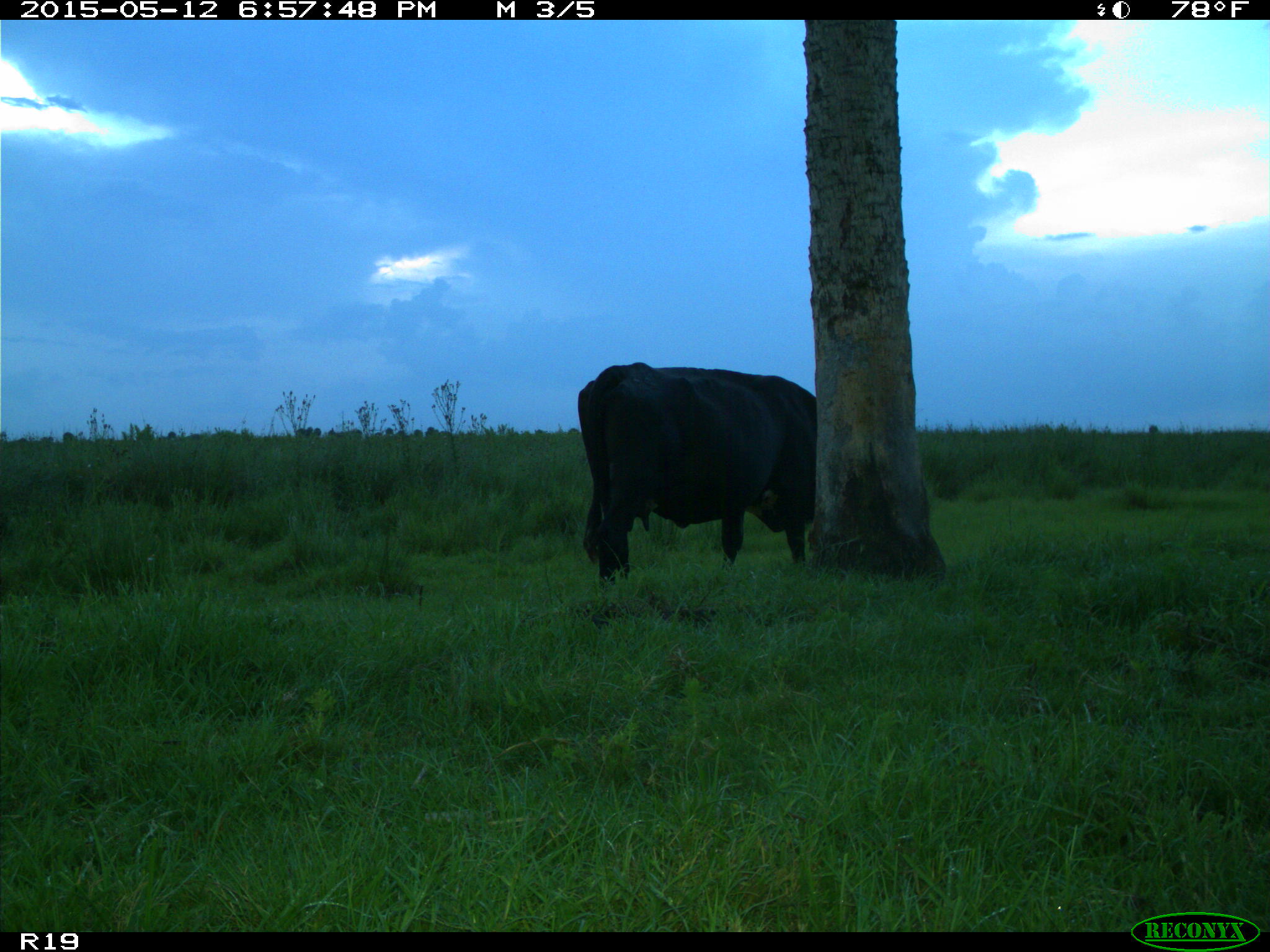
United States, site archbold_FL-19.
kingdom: Animalia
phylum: Chordata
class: Mammalia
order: Artiodactyla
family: Bovidae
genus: Bos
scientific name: Bos taurus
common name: domestic cow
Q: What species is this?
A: Bos taurus (domestic cow).